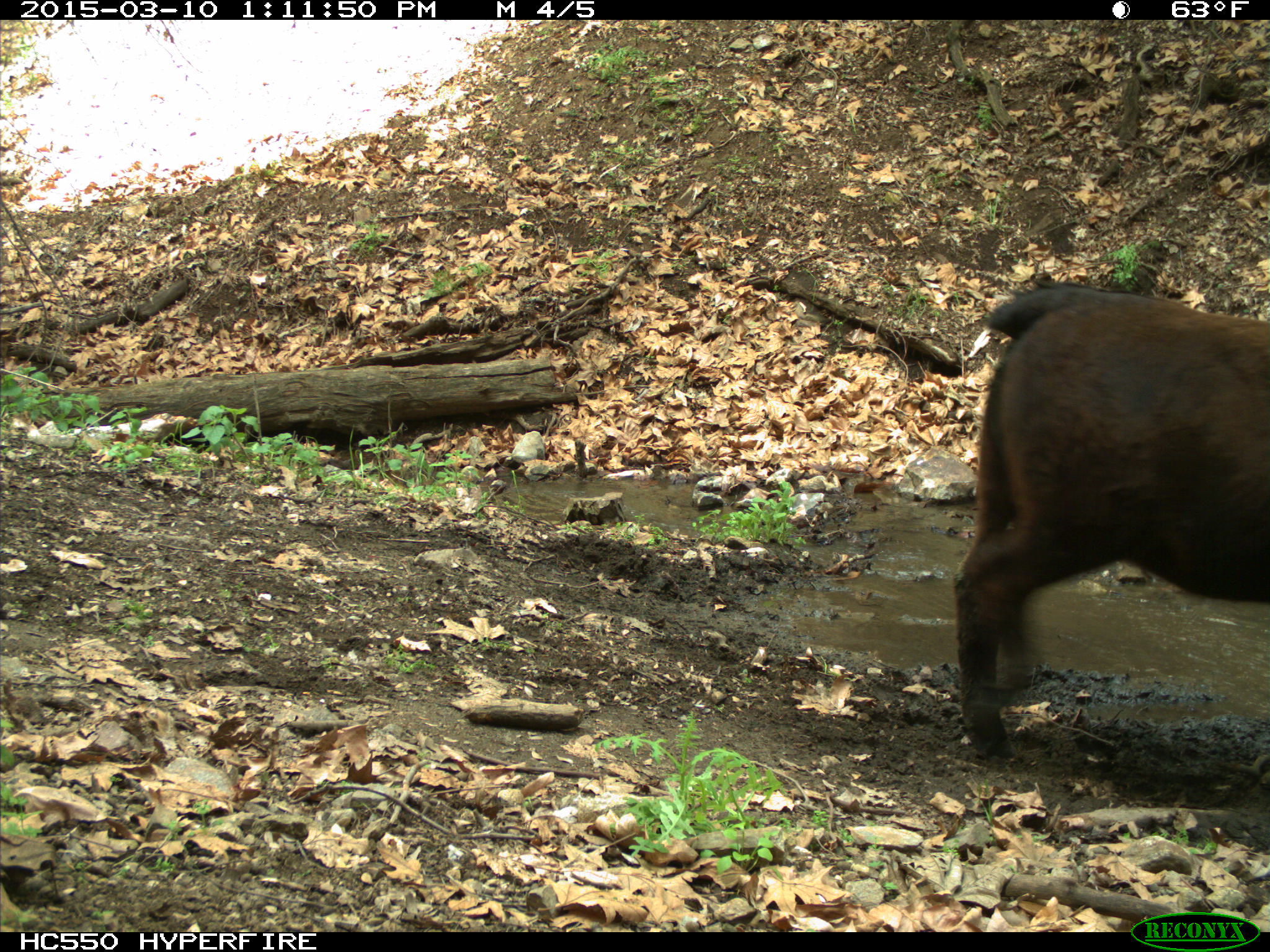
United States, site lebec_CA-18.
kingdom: Animalia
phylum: Chordata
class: Mammalia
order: Artiodactyla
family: Bovidae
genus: Bos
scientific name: Bos taurus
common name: domestic cow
Bos taurus (domestic cow).